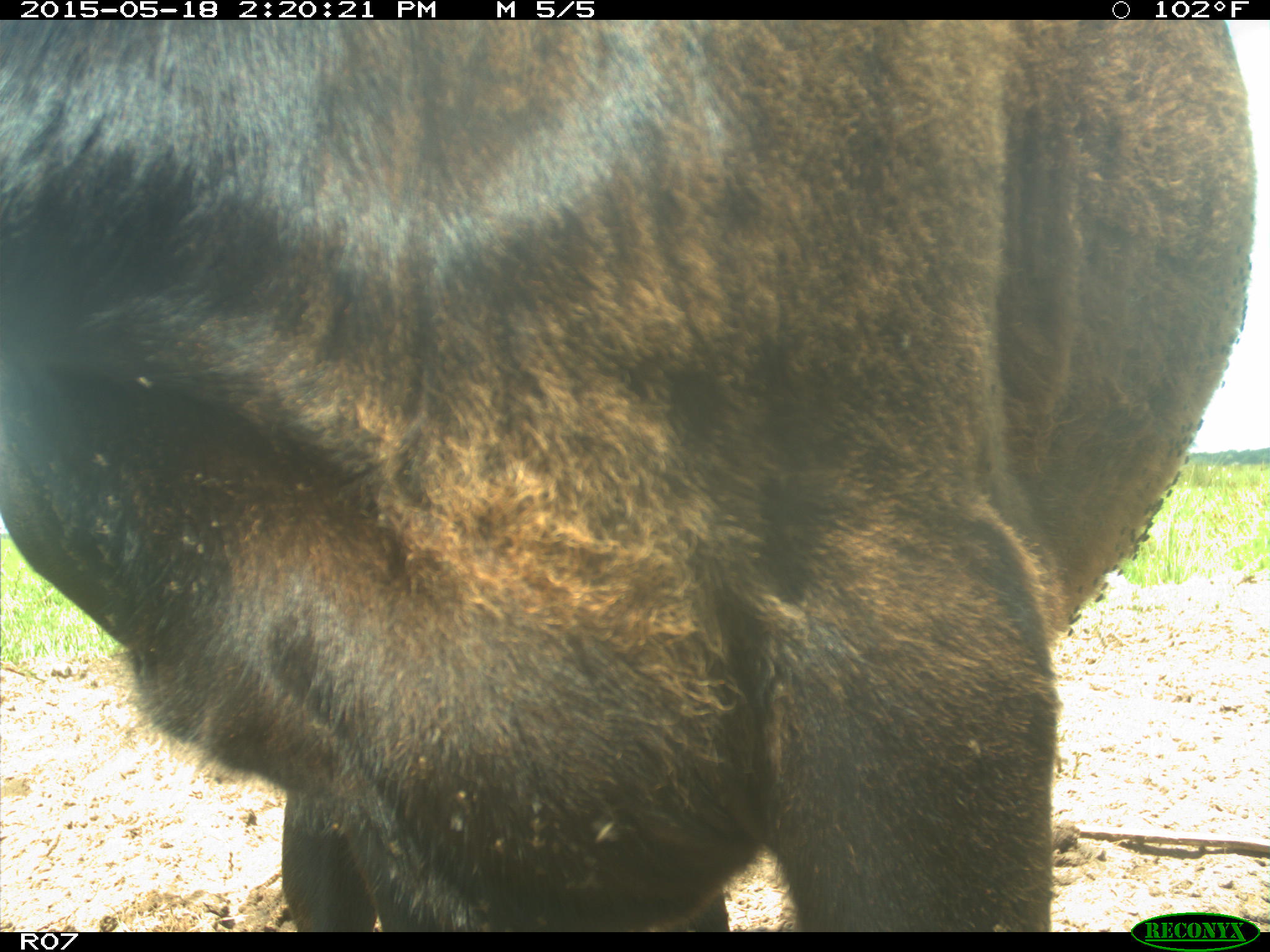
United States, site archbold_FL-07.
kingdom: Animalia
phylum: Chordata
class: Mammalia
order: Artiodactyla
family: Bovidae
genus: Bos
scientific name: Bos taurus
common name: domestic cow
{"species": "Bos taurus (domestic cow)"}